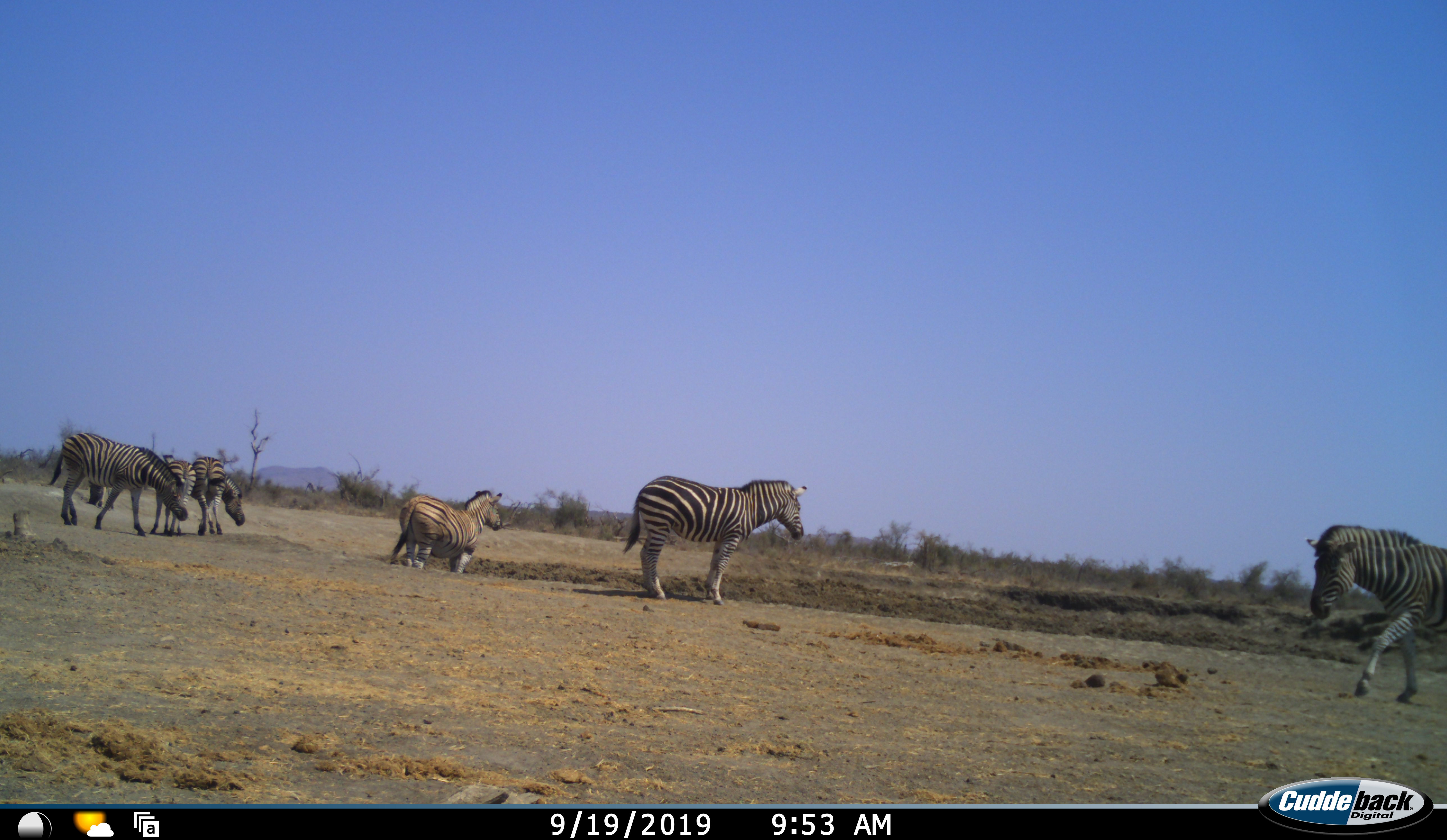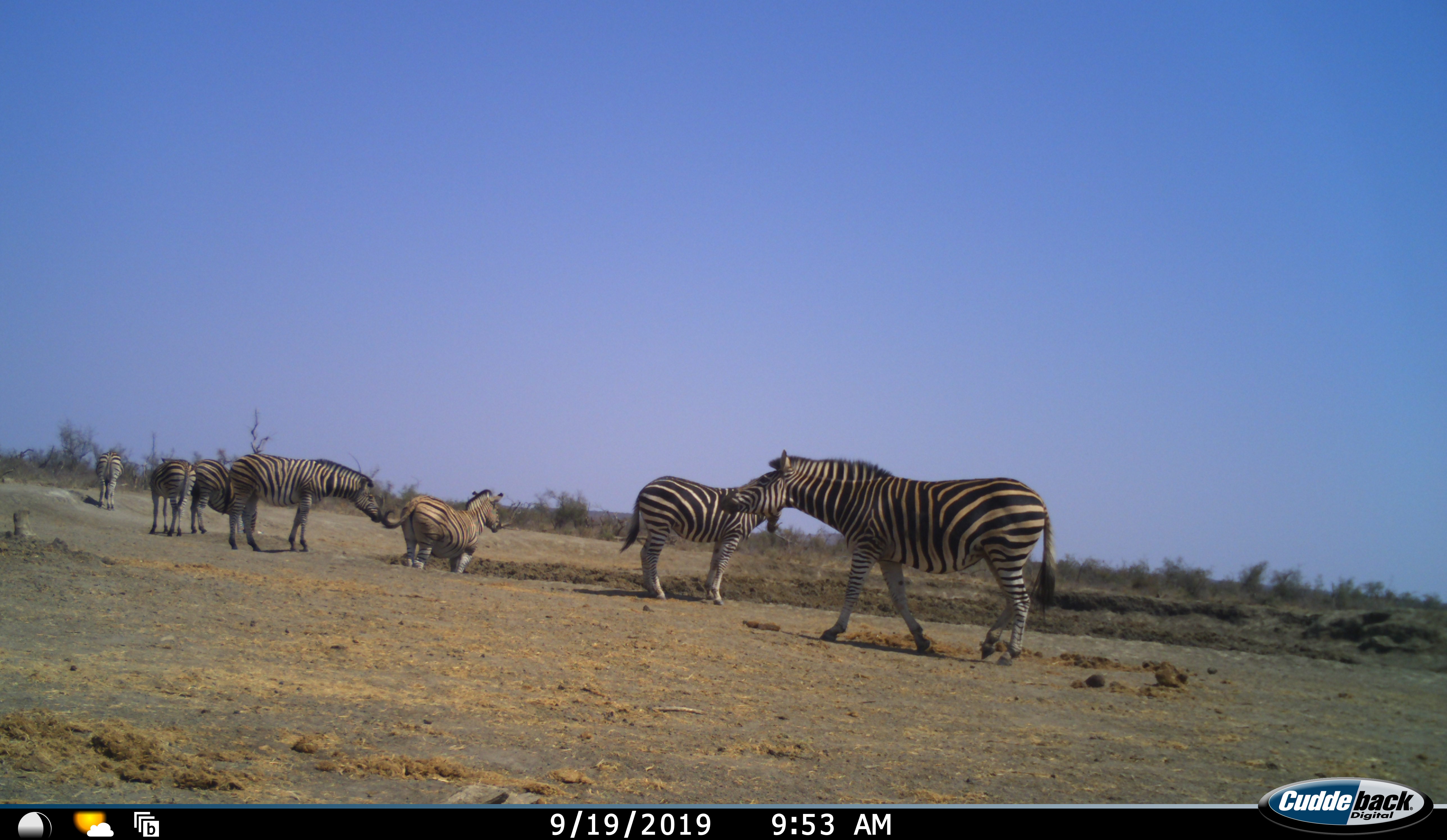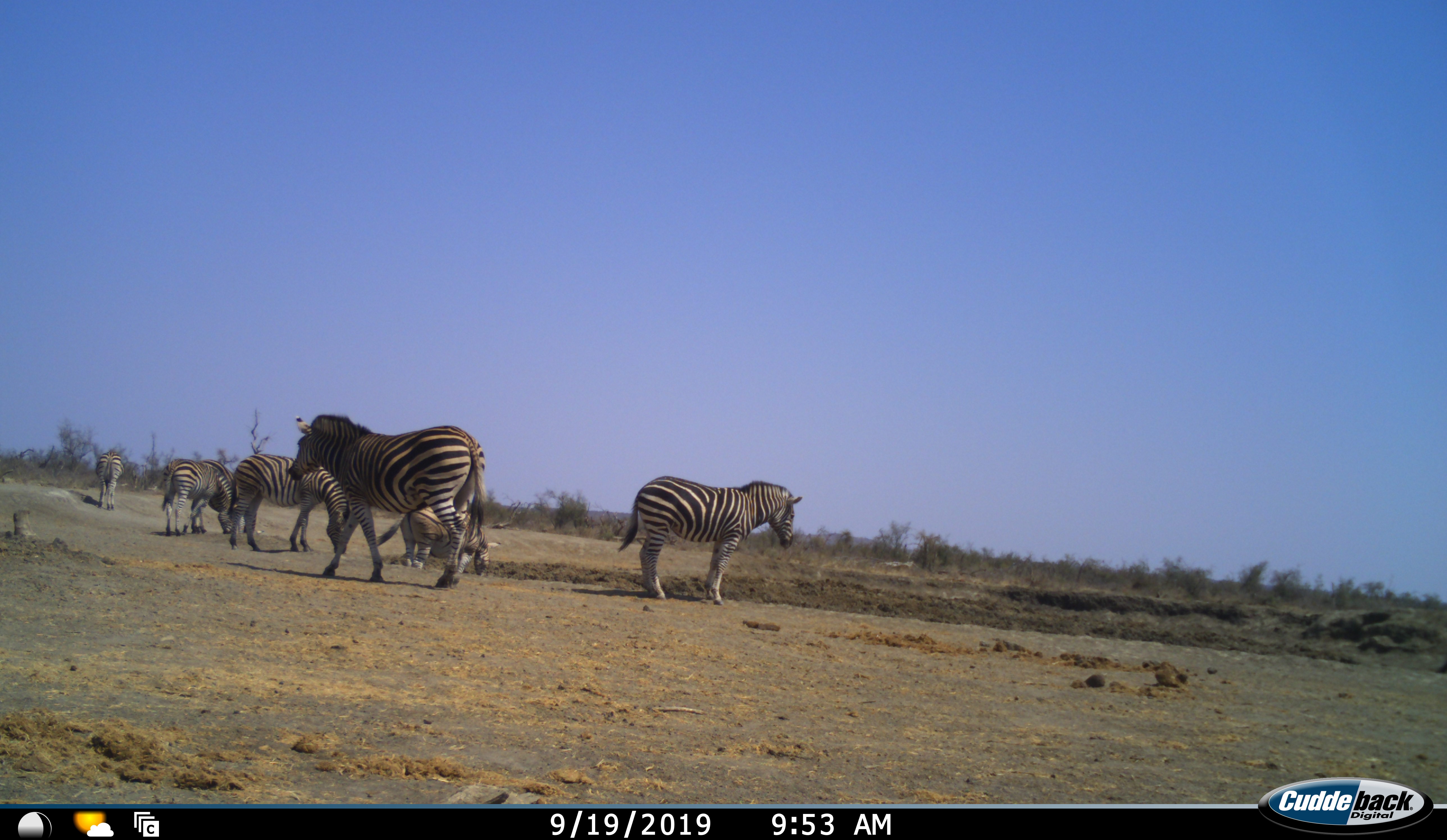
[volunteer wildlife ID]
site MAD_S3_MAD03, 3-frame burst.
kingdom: Animalia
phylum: Chordata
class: Mammalia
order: Perissodactyla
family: Equidae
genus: Equus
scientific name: Equus quagga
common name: plains zebra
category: zebraplains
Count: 7.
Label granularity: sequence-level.